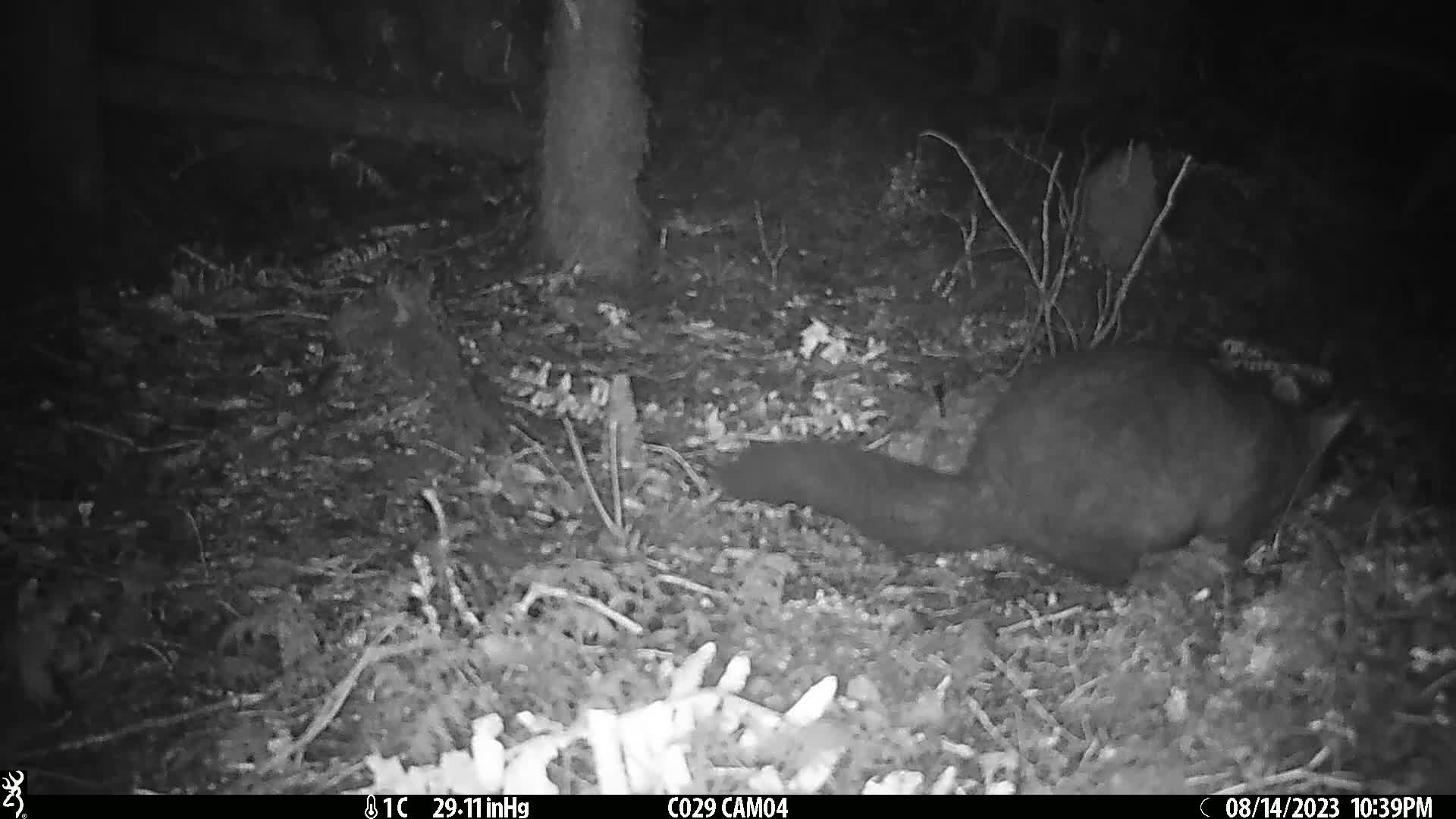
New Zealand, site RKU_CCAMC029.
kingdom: Animalia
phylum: Chordata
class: Mammalia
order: Diprotodontia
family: Phalangeridae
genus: Trichosurus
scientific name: Trichosurus vulpecula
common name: common brushtail possum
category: possum